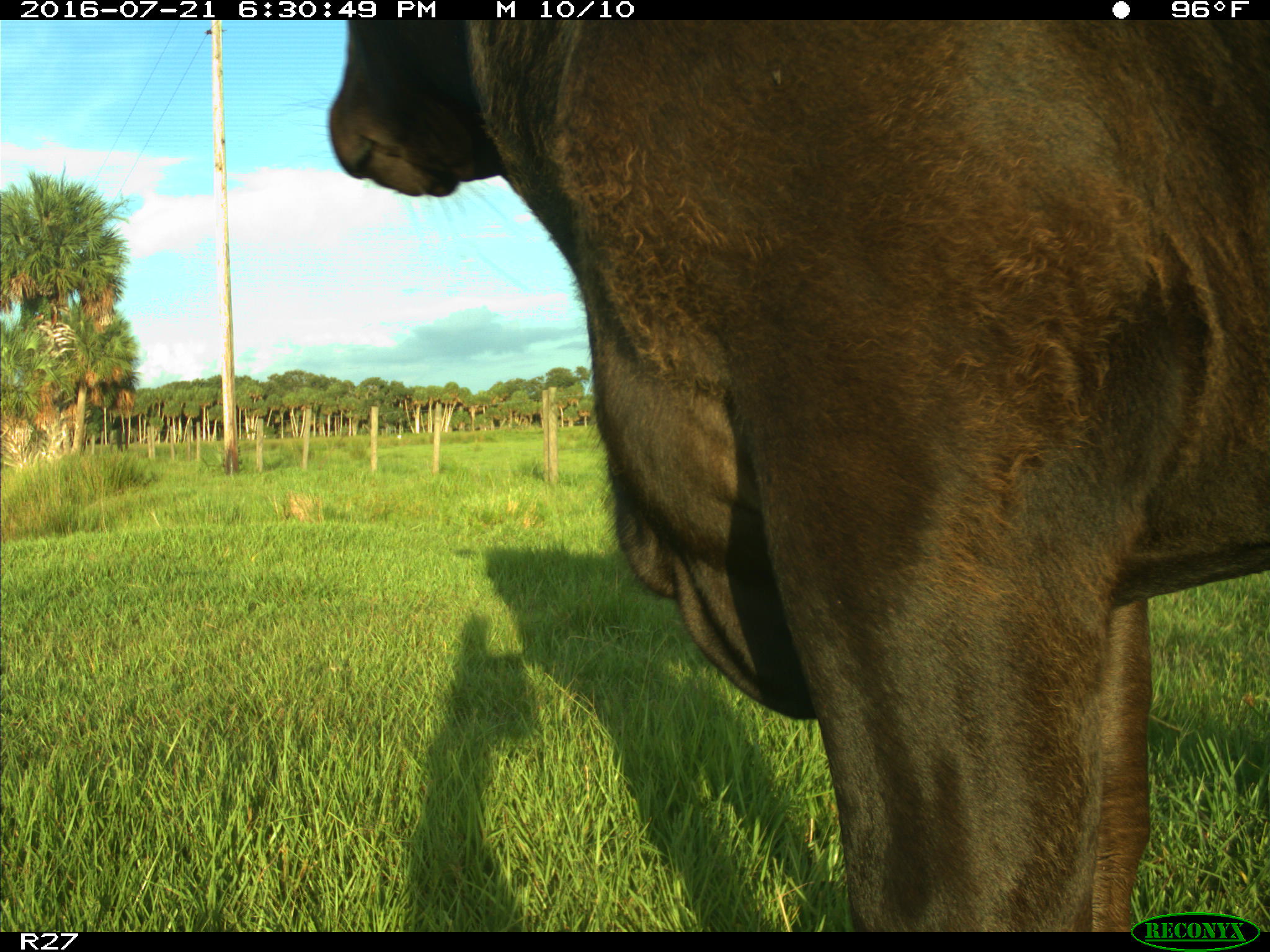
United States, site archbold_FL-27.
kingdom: Animalia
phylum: Chordata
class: Mammalia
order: Artiodactyla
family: Bovidae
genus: Bos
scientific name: Bos taurus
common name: domestic cow